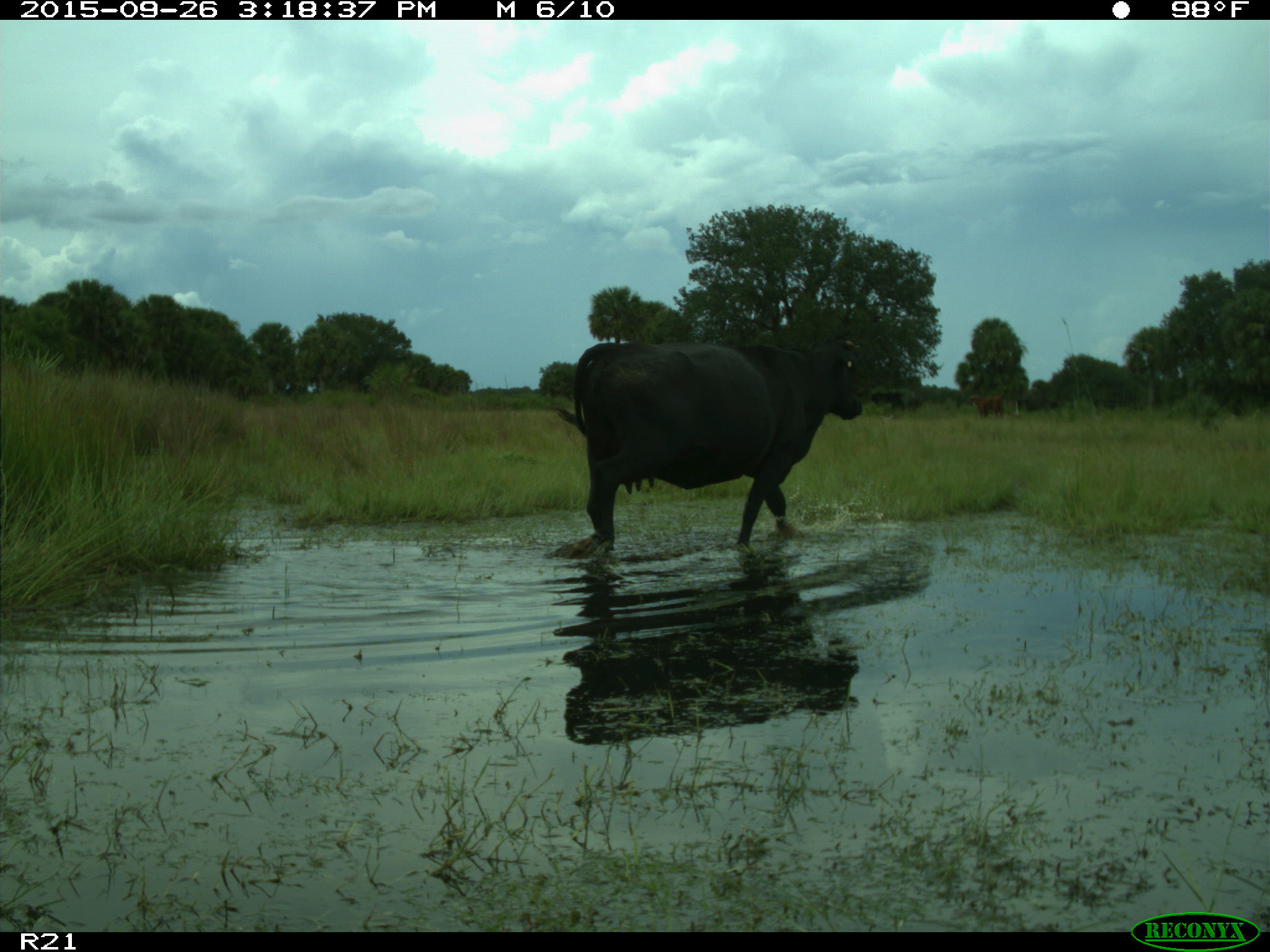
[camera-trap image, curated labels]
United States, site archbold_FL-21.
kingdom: Animalia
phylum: Chordata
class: Mammalia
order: Artiodactyla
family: Bovidae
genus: Bos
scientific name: Bos taurus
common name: domestic cow